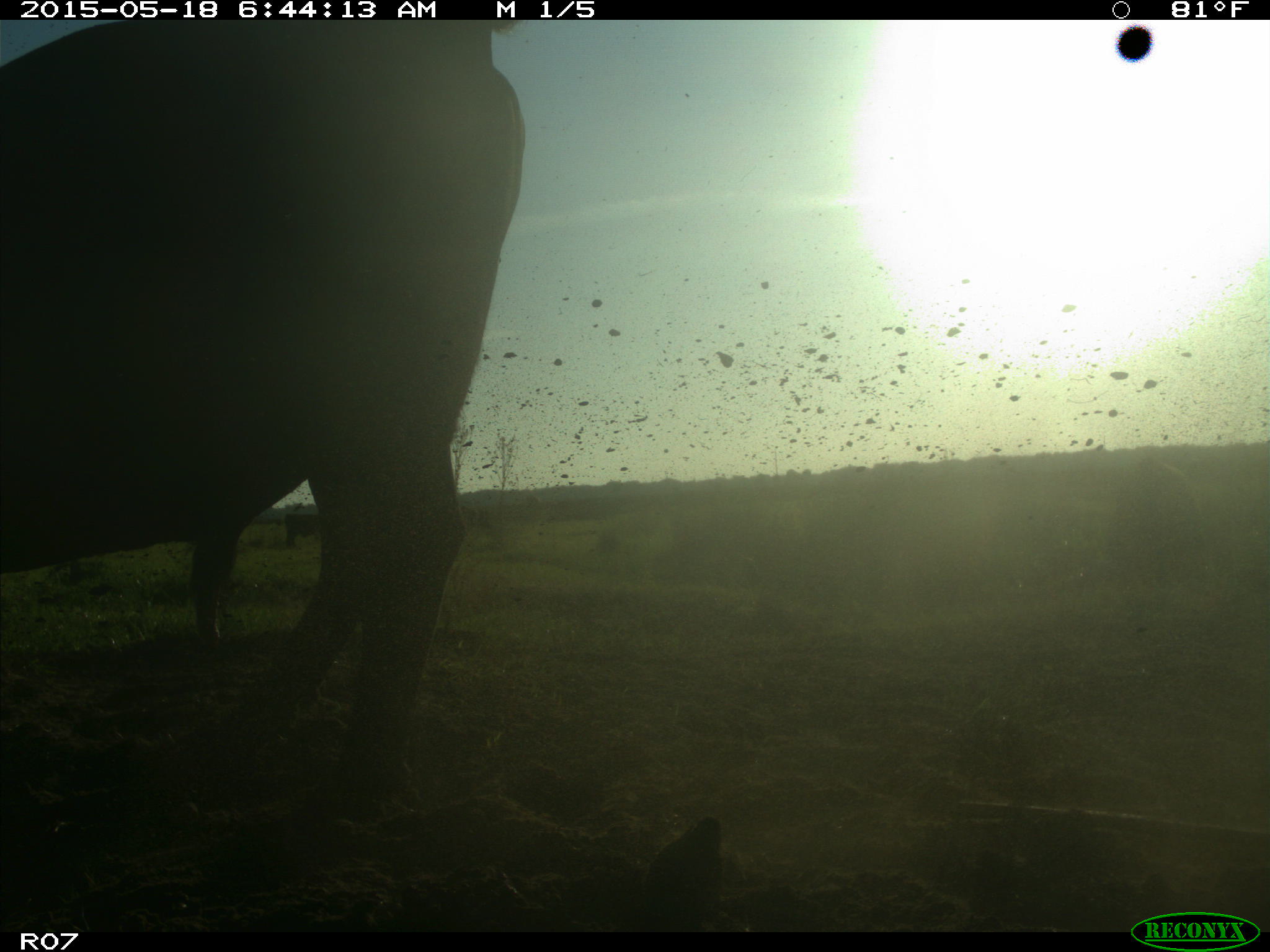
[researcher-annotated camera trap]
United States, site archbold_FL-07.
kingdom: Animalia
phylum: Chordata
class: Mammalia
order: Artiodactyla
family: Bovidae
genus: Bos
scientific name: Bos taurus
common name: domestic cow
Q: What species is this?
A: Bos taurus (domestic cow).